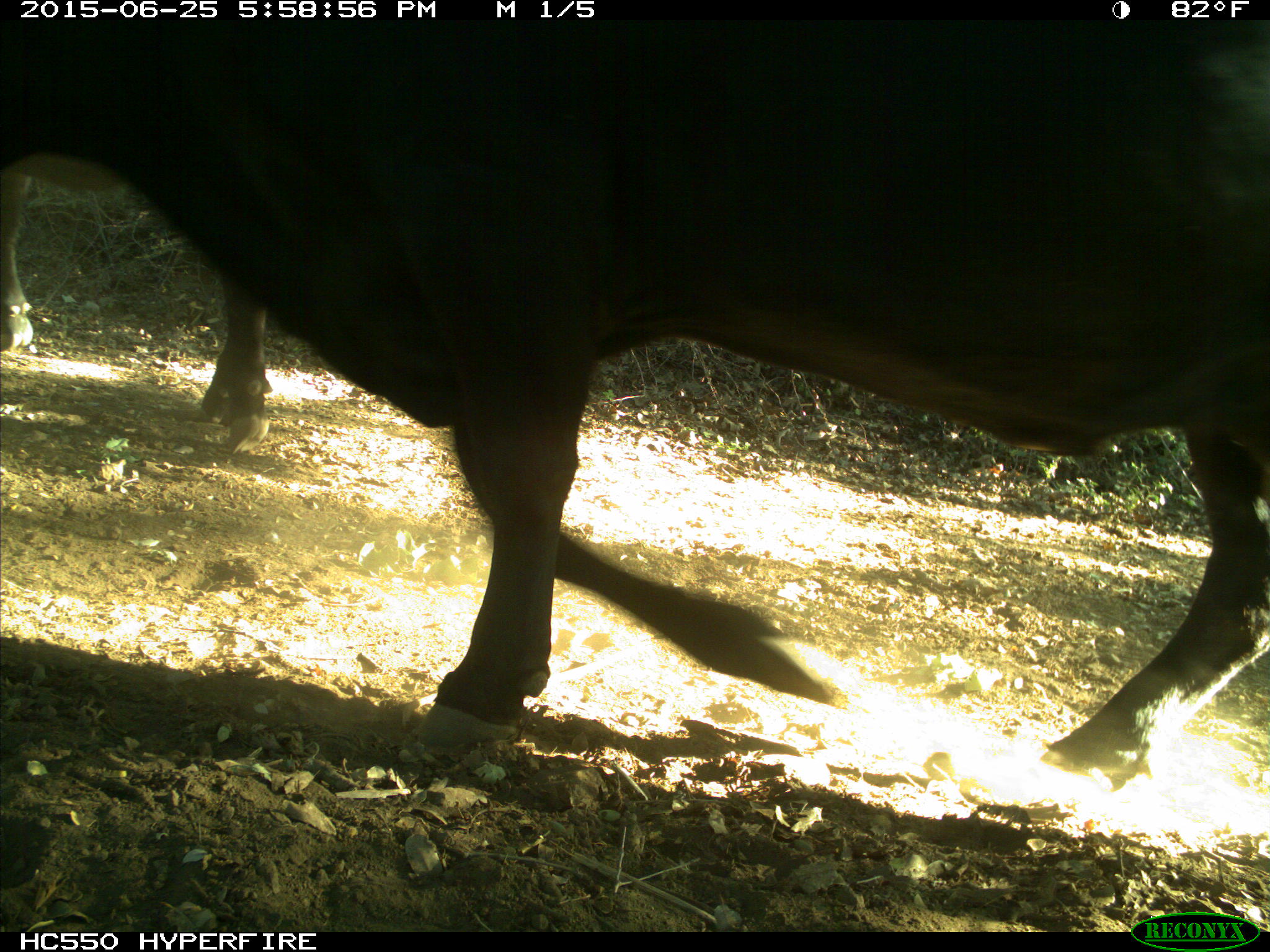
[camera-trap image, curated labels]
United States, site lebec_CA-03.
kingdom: Animalia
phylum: Chordata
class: Mammalia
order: Artiodactyla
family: Bovidae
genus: Bos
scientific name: Bos taurus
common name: domestic cow